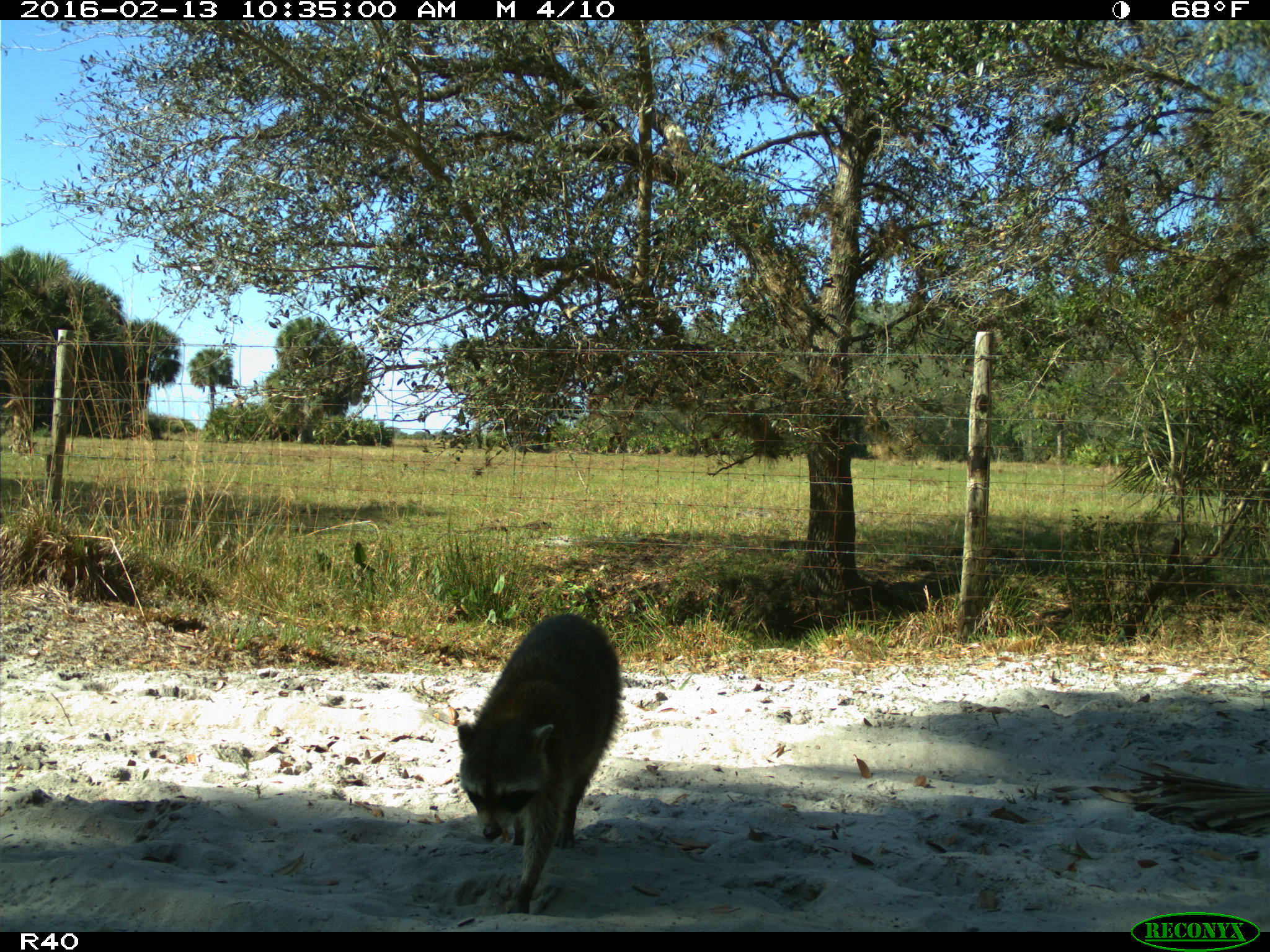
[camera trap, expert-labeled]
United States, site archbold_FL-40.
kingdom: Animalia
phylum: Chordata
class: Mammalia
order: Carnivora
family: Procyonidae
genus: Procyon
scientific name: Procyon lotor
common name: common raccoon